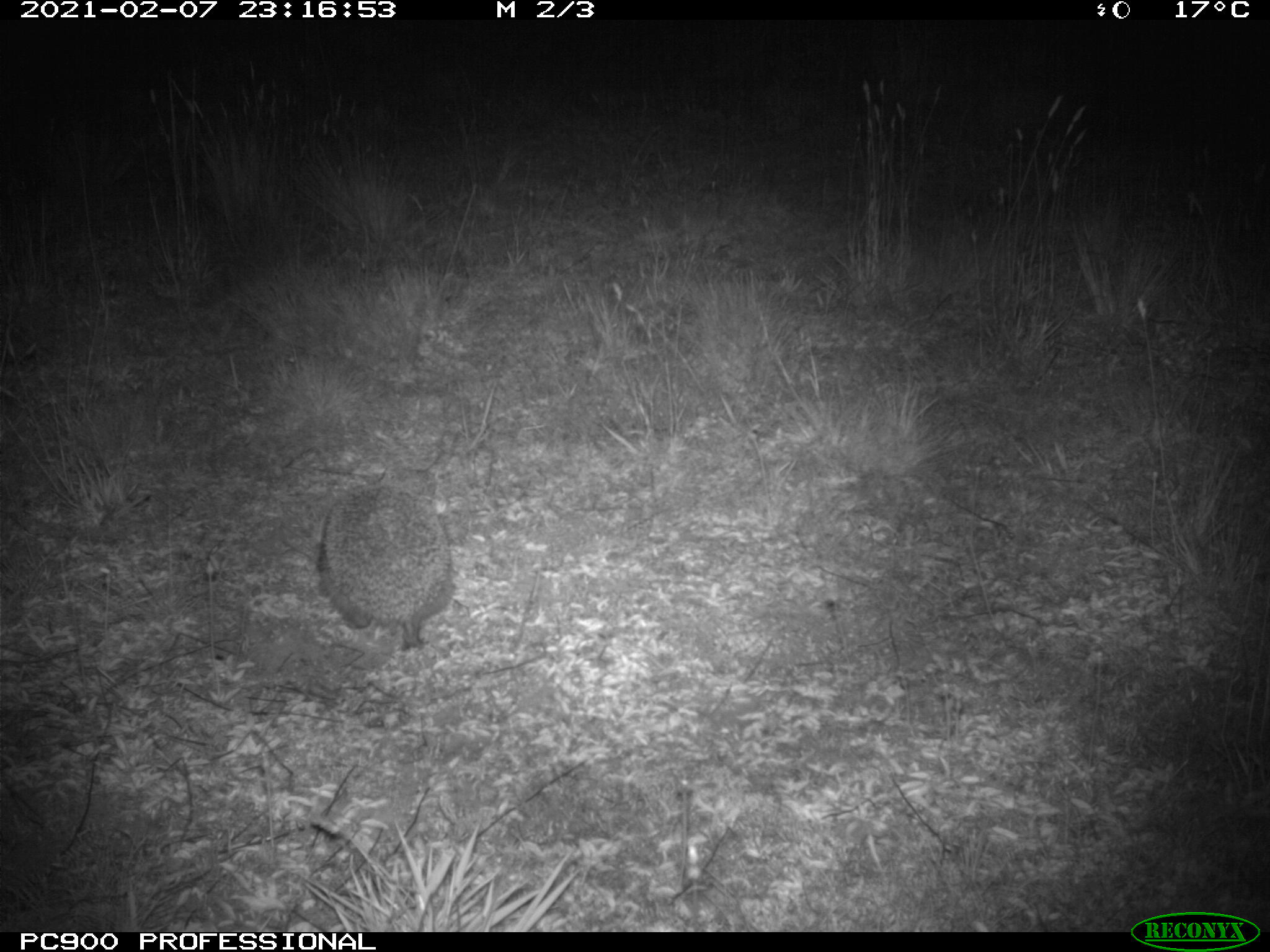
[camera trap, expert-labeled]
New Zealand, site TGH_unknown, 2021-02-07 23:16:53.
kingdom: Animalia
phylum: Chordata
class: Mammalia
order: Eulipotyphla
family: Erinaceidae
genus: Erinaceus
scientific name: Erinaceus europaeus europaeus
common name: european hedgehog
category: hedgehog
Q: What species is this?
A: Hedgehog (european hedgehog) (Erinaceus europaeus europaeus).